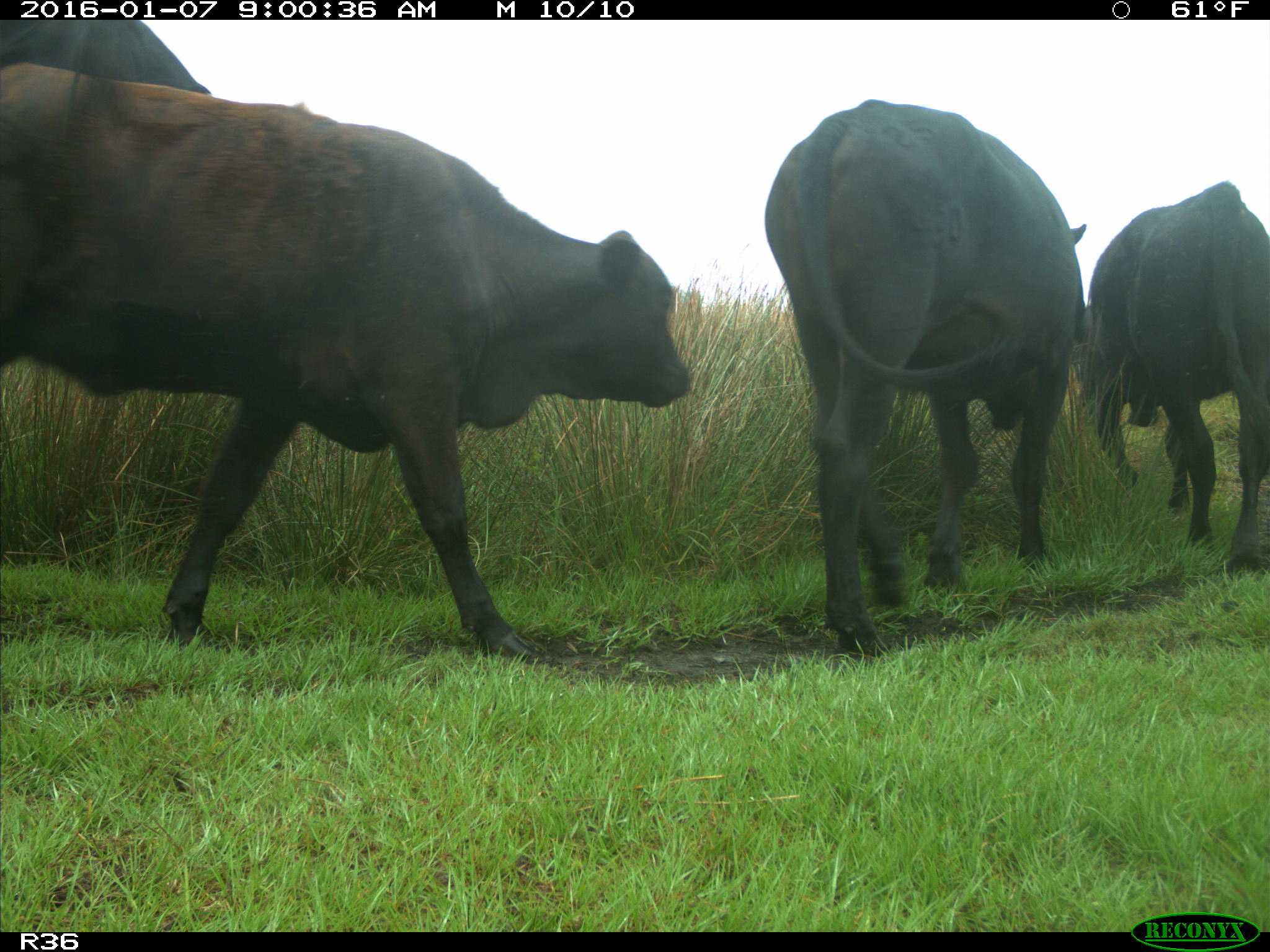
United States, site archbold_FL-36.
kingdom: Animalia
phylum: Chordata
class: Mammalia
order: Artiodactyla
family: Bovidae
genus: Bos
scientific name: Bos taurus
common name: domestic cow